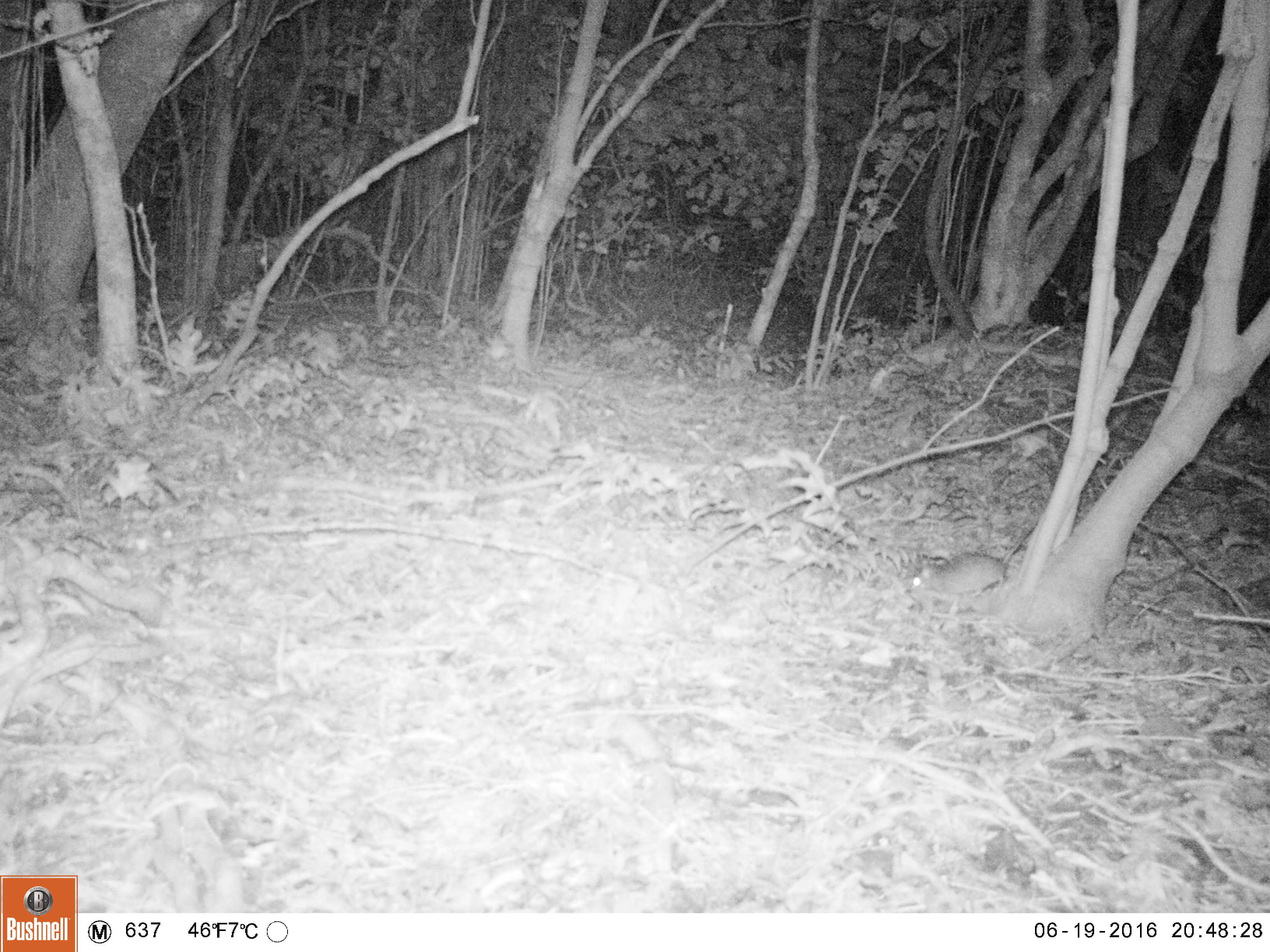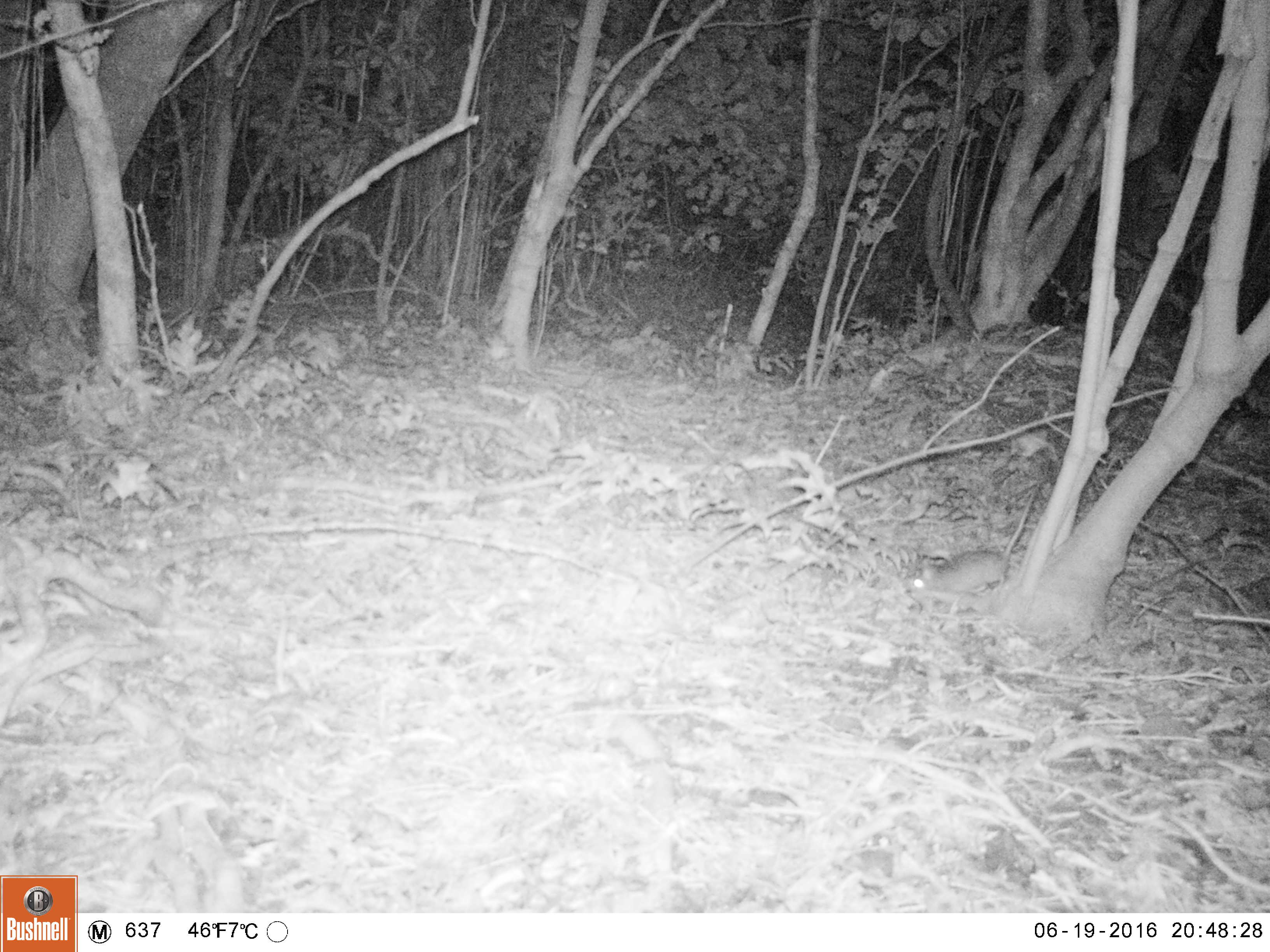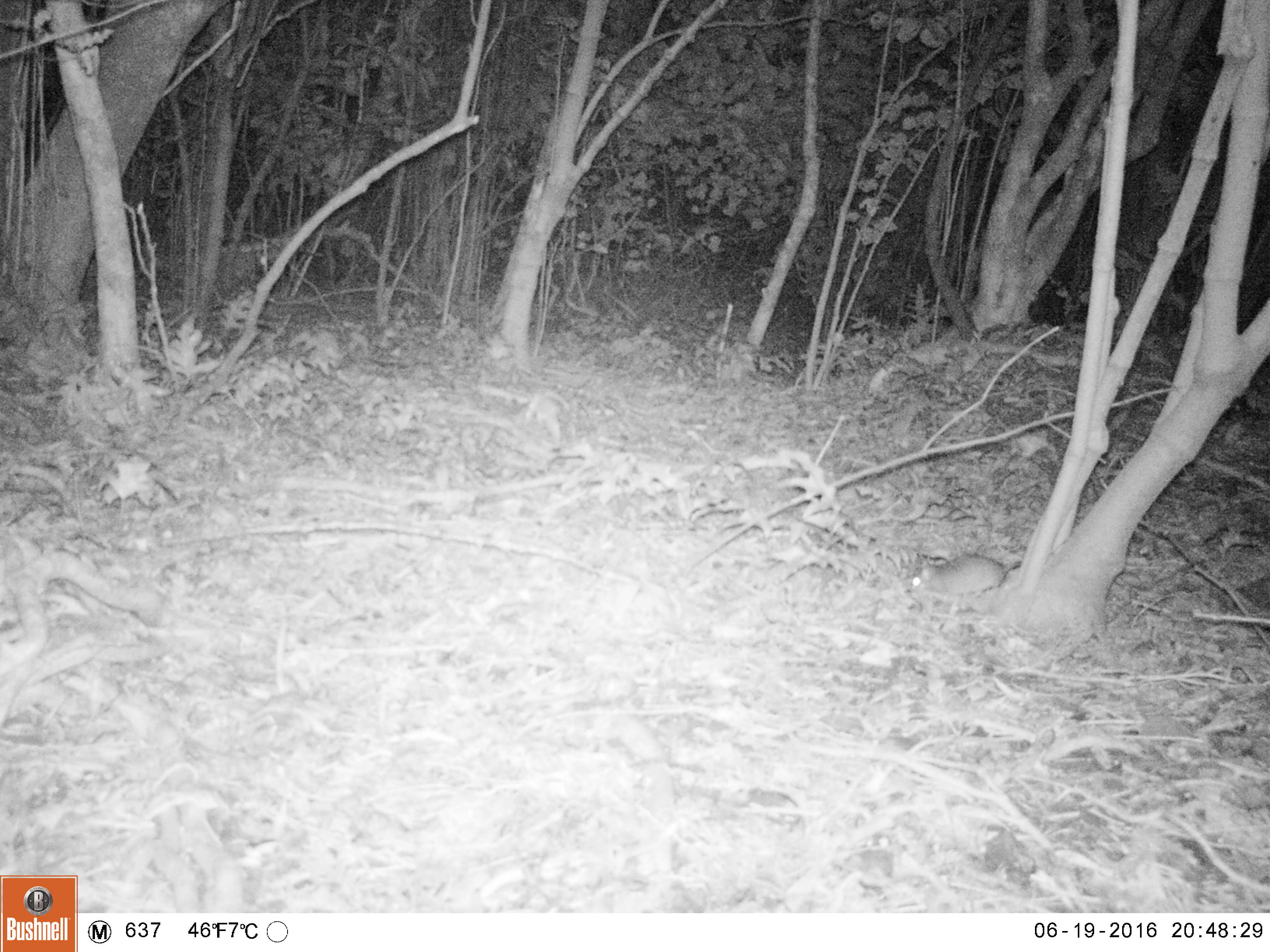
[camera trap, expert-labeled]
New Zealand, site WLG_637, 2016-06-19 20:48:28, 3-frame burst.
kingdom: Animalia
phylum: Chordata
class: Mammalia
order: Rodentia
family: Muridae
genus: Rattus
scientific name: Rattus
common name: rat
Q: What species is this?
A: Rat (Rattus).